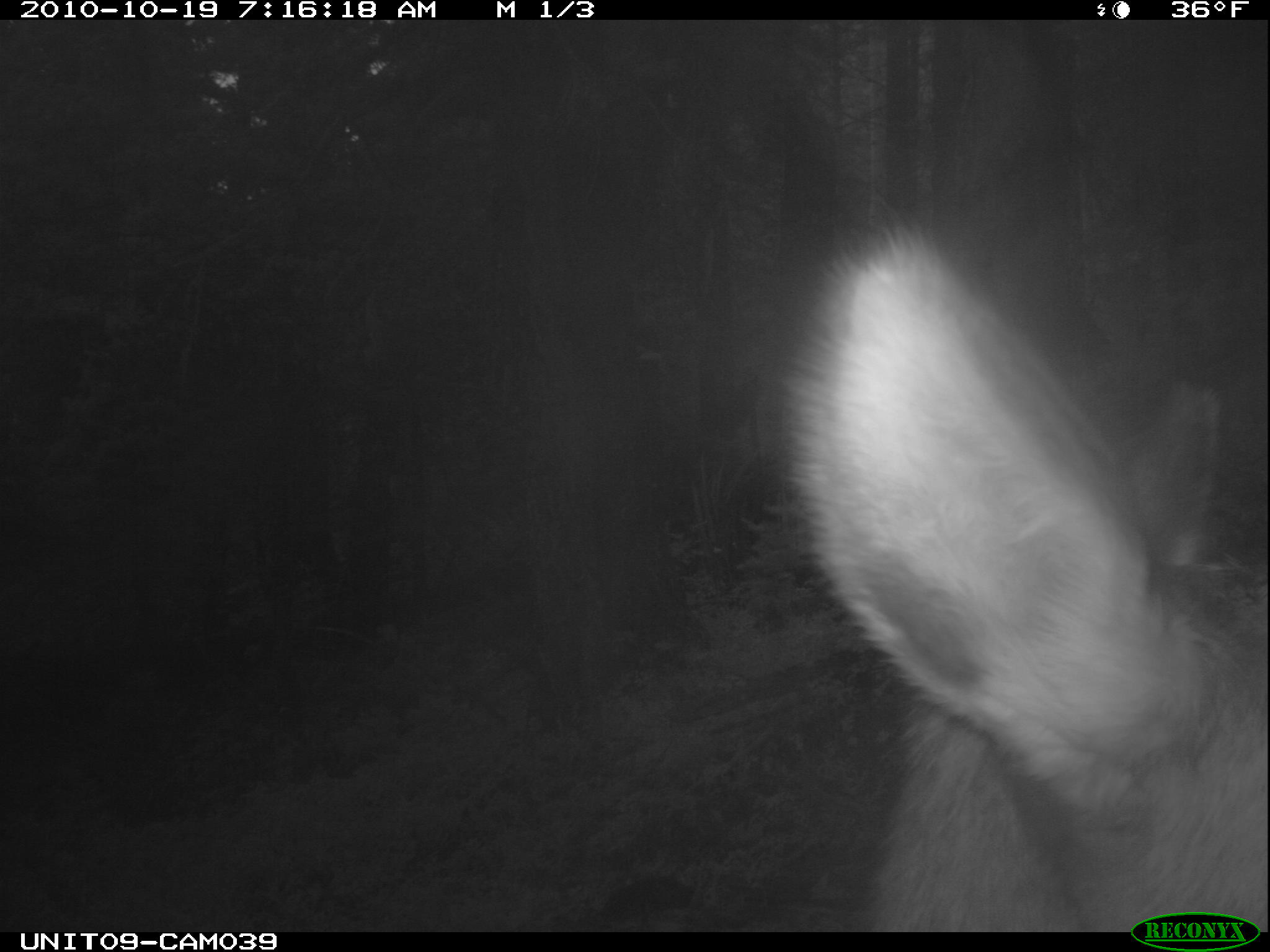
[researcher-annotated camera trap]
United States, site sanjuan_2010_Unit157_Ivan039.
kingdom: Animalia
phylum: Chordata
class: Mammalia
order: Artiodactyla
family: Cervidae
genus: Cervus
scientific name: Cervus elaphus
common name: red deer